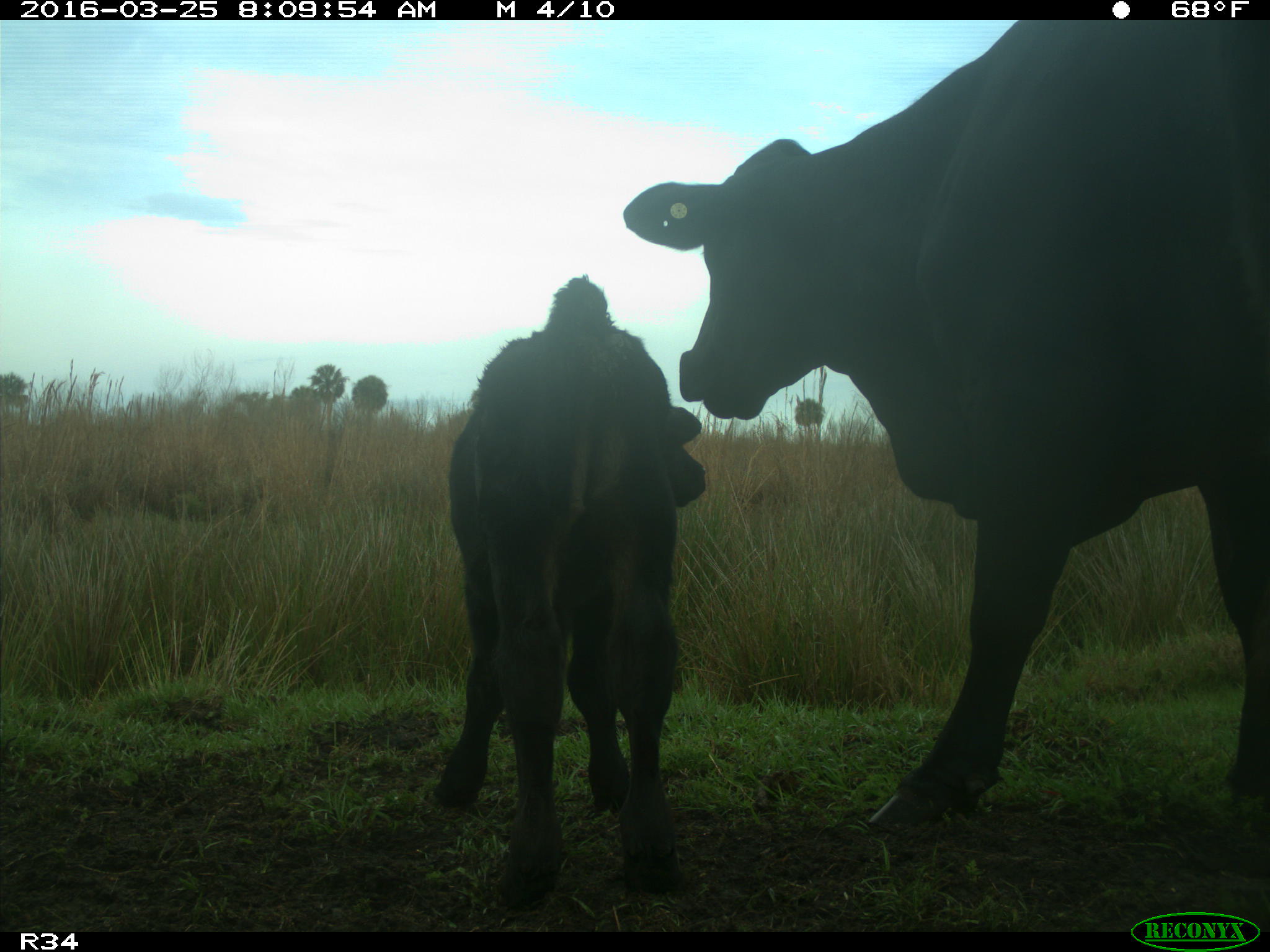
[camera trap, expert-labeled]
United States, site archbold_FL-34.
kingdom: Animalia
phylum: Chordata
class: Mammalia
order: Artiodactyla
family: Bovidae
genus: Bos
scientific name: Bos taurus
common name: domestic cow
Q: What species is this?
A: Bos taurus (domestic cow).